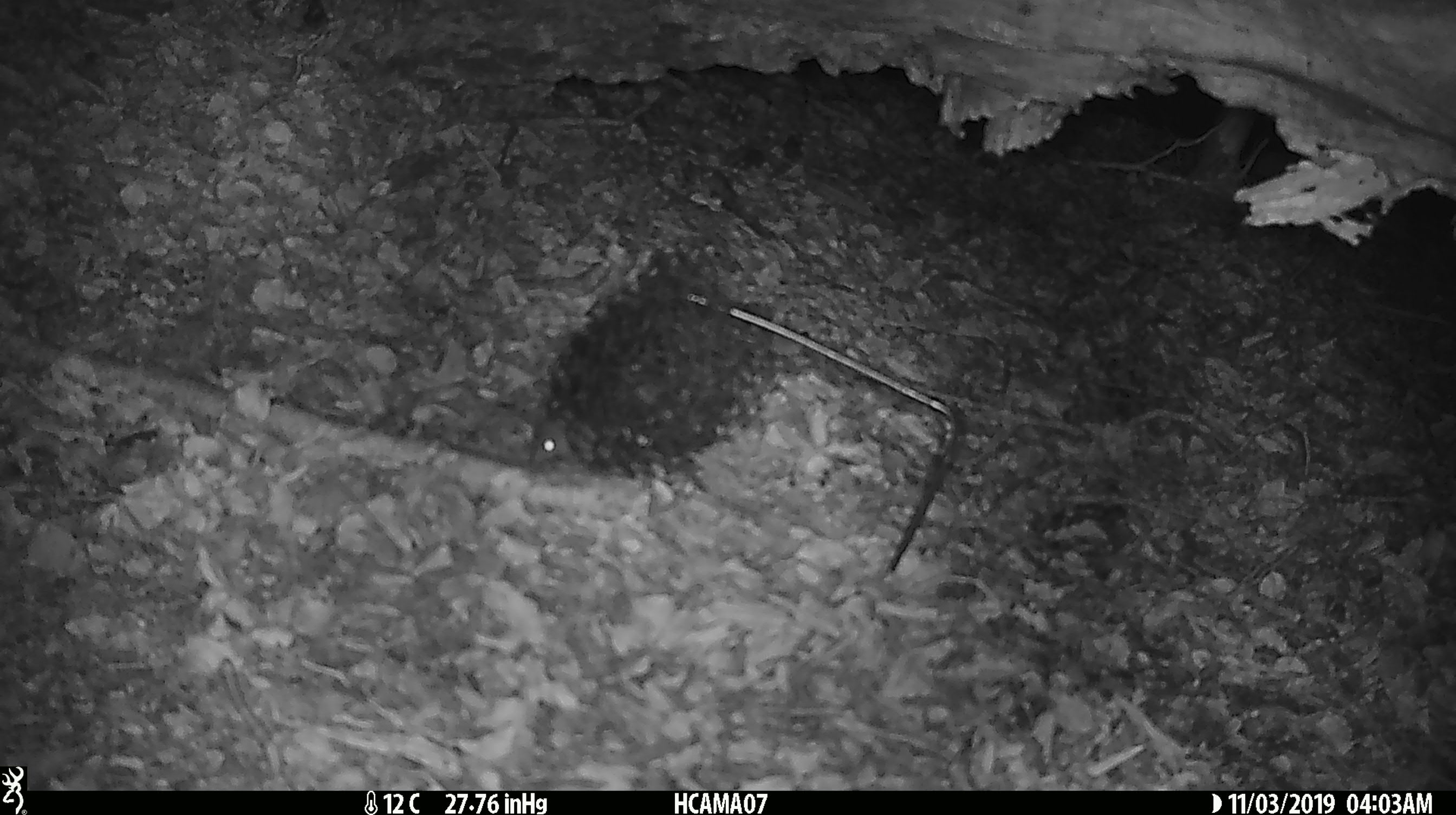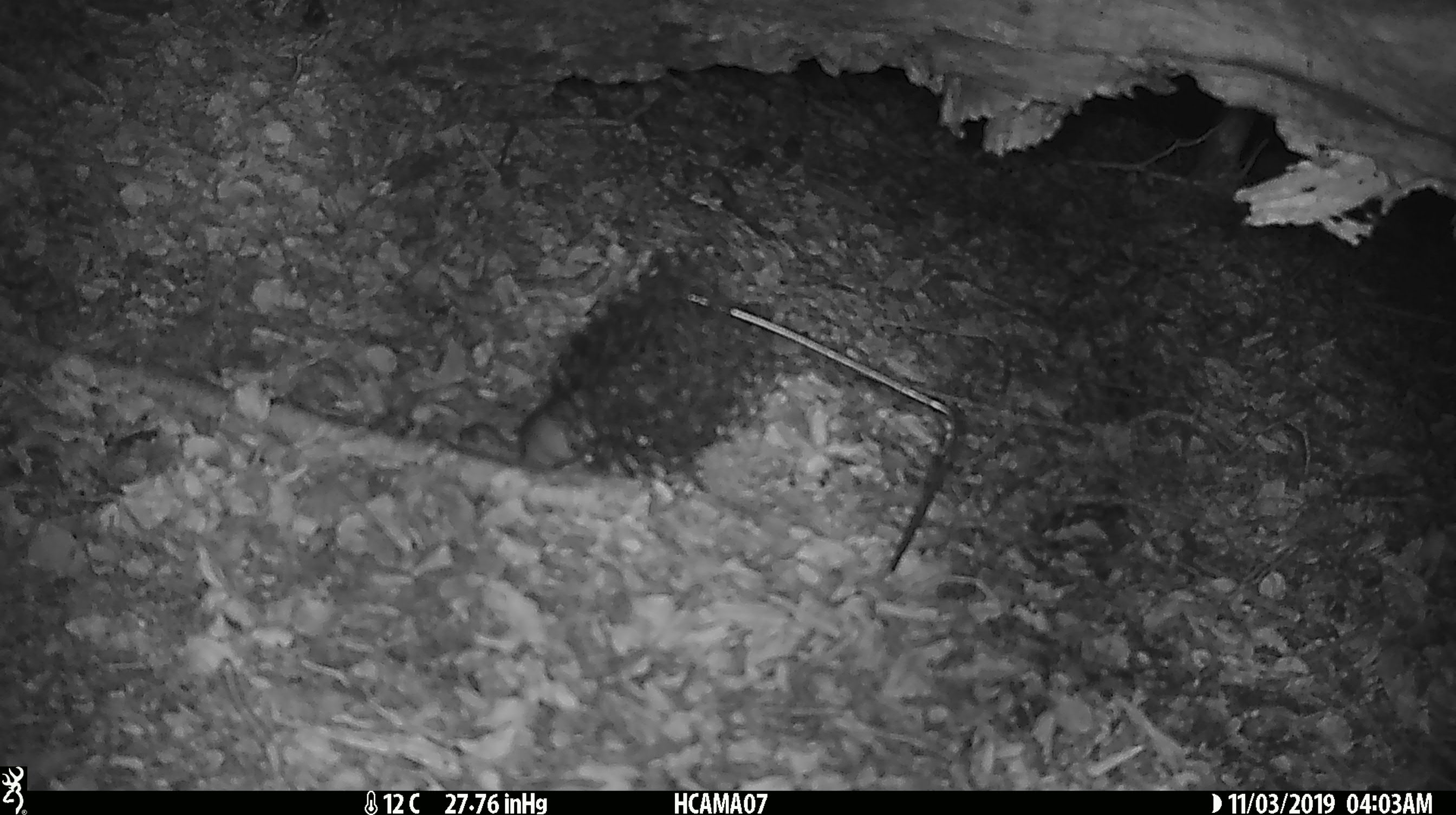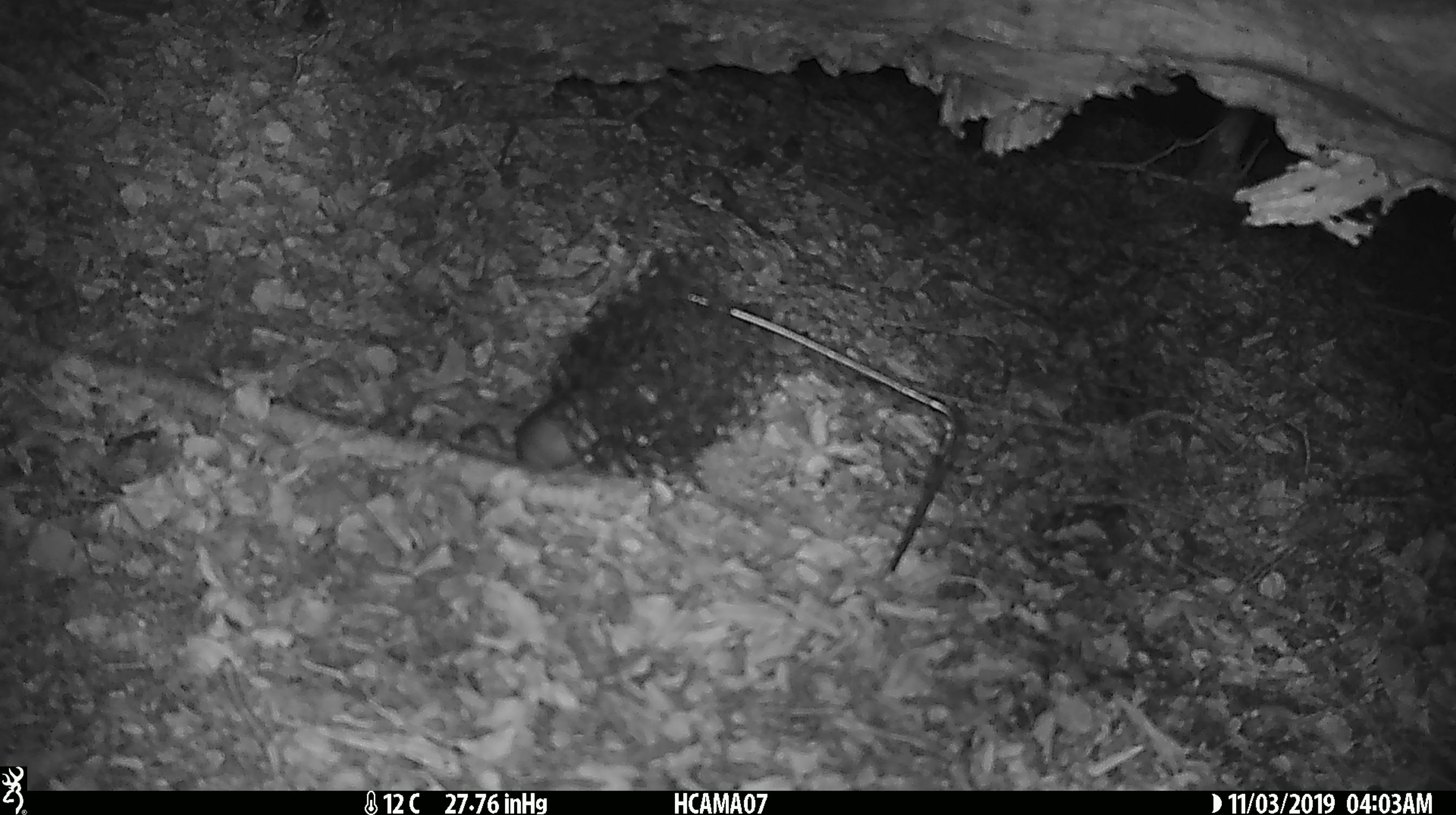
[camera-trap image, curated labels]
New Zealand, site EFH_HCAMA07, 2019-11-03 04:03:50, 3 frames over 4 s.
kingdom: Animalia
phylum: Chordata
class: Mammalia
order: Rodentia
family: Muridae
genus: Mus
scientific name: Mus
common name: mouse